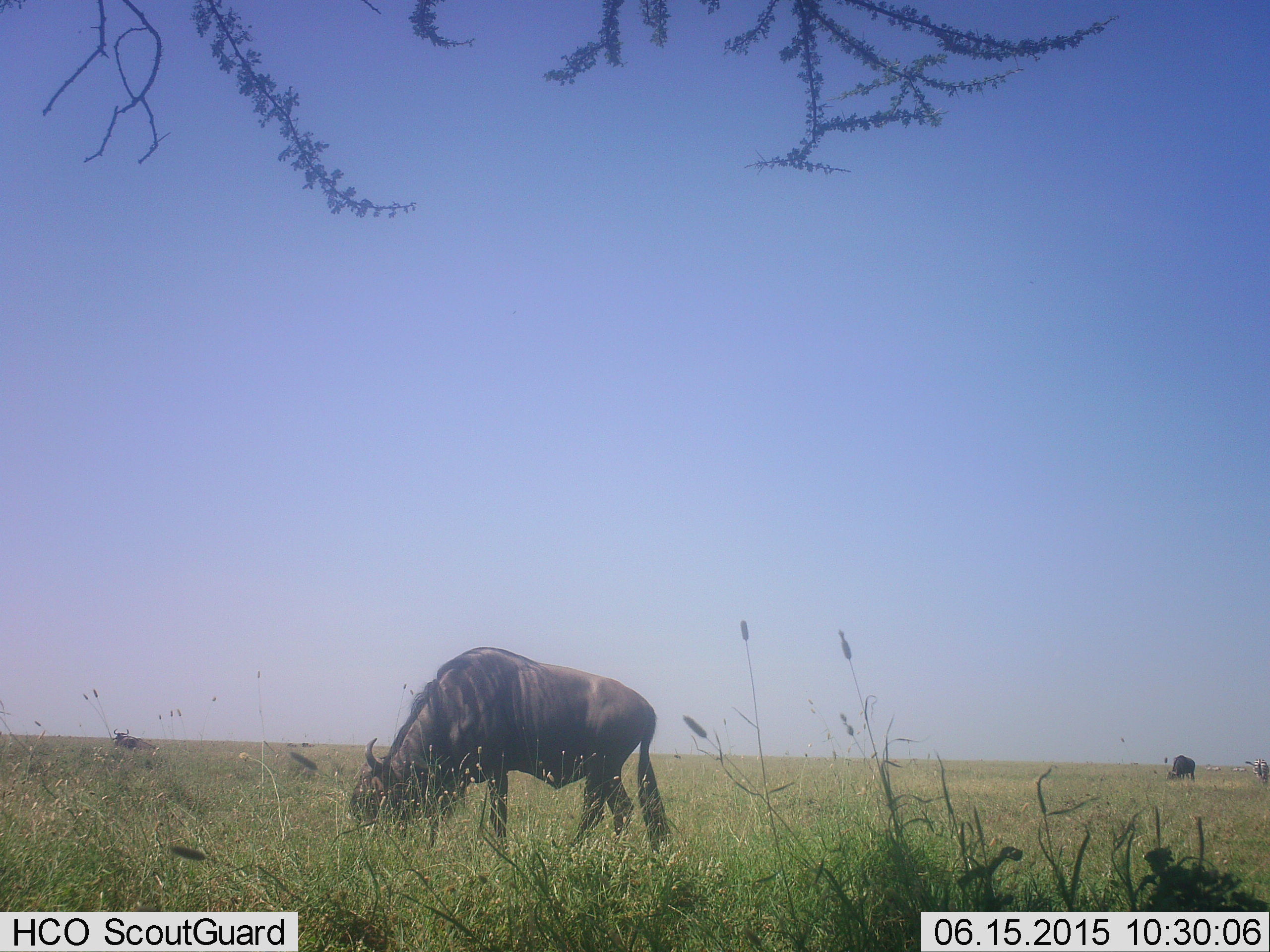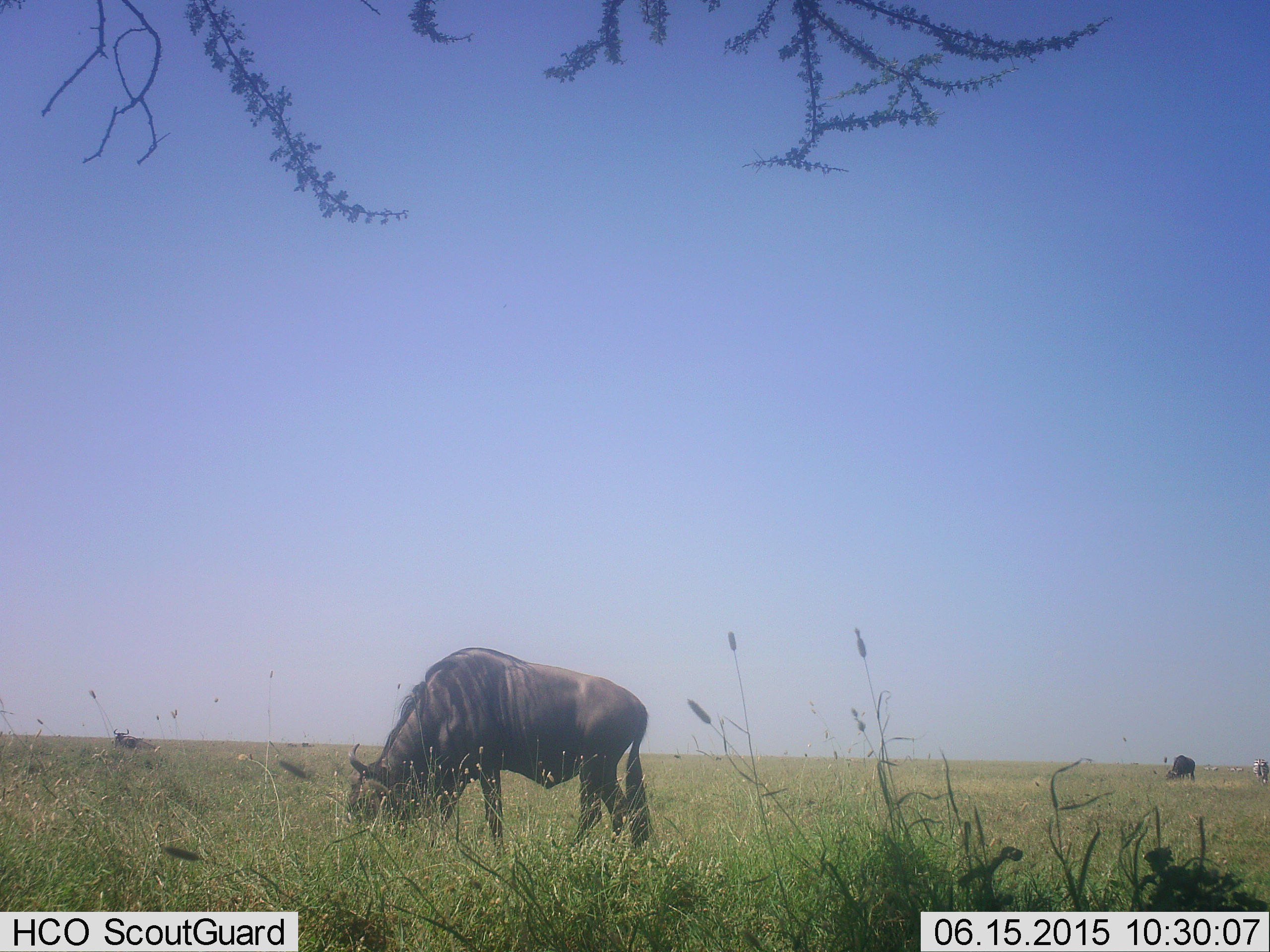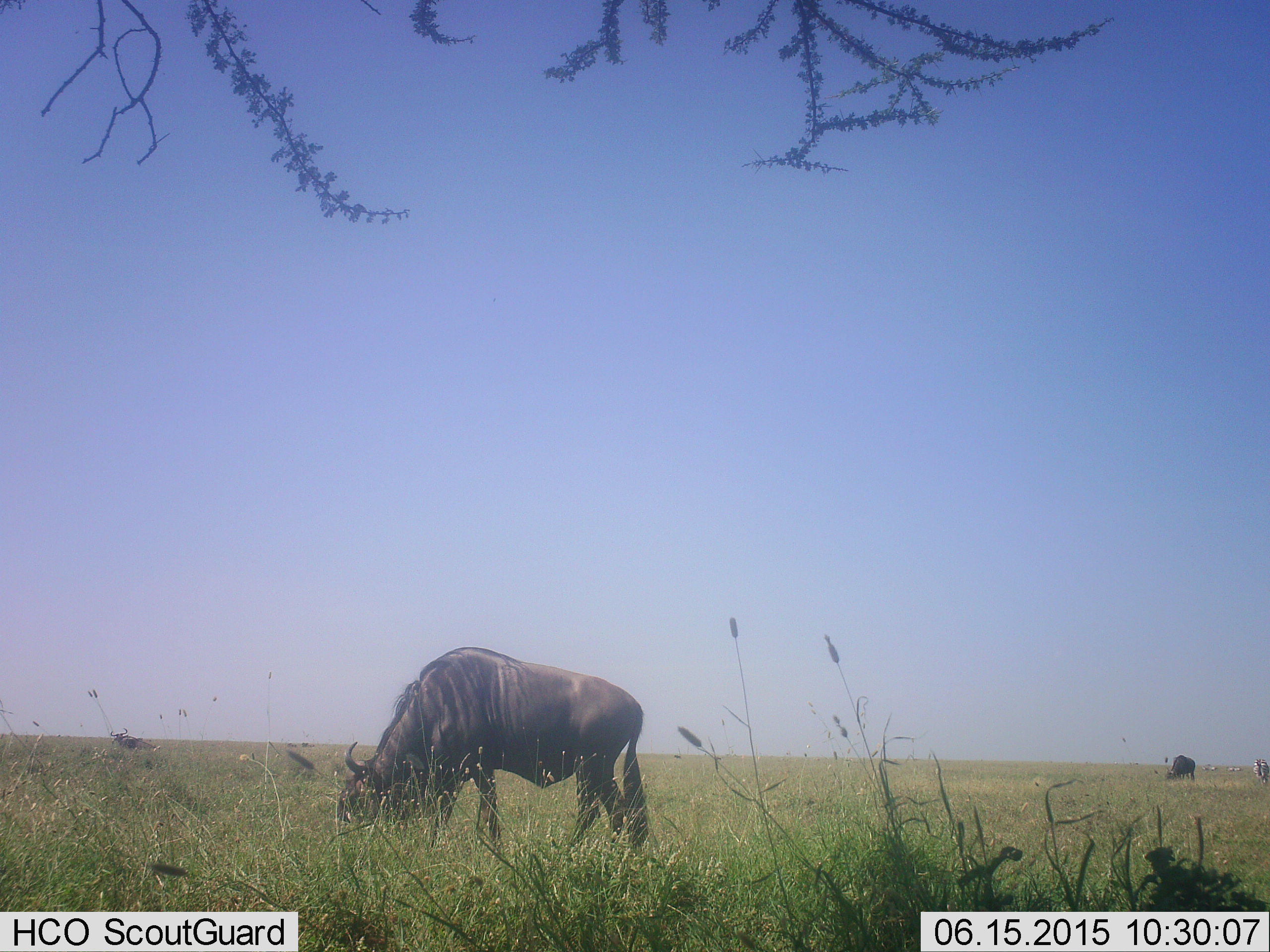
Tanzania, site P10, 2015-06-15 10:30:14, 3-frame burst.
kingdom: Animalia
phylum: Chordata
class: Mammalia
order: Artiodactyla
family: Bovidae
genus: Connochaetes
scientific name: Connochaetes taurinus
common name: blue wildebeest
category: wildebeest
Wildebeest (blue wildebeest) (Connochaetes taurinus), count 3. Behavior (volunteer vote fractions): standing 23%, resting 15%, moving 0%, interacting 0%. Young present (vote fraction): 0%. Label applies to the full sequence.